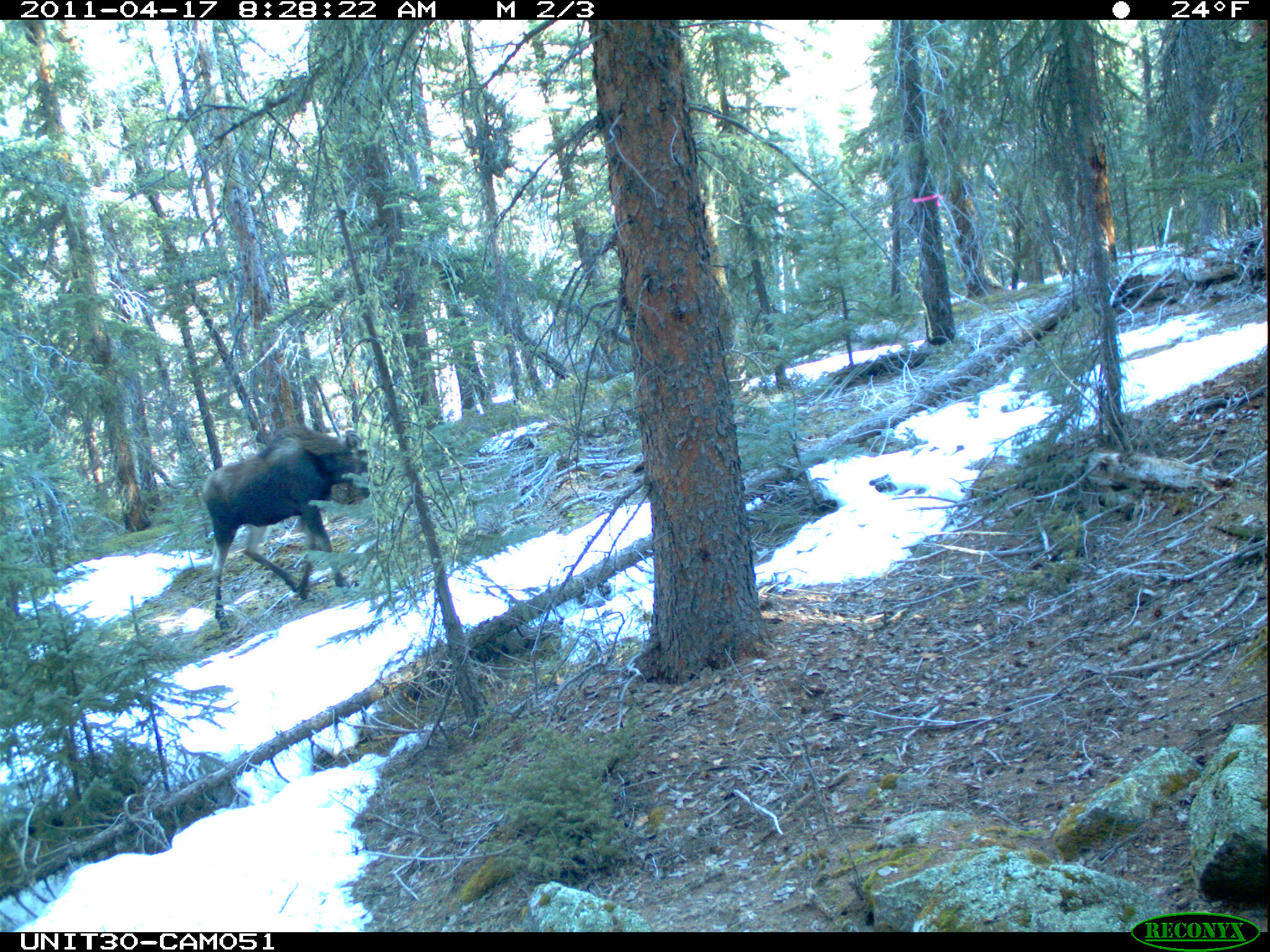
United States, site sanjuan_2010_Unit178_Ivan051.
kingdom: Animalia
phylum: Chordata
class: Mammalia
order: Artiodactyla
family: Cervidae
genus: Alces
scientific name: Alces alces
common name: moose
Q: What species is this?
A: Alces alces (moose).